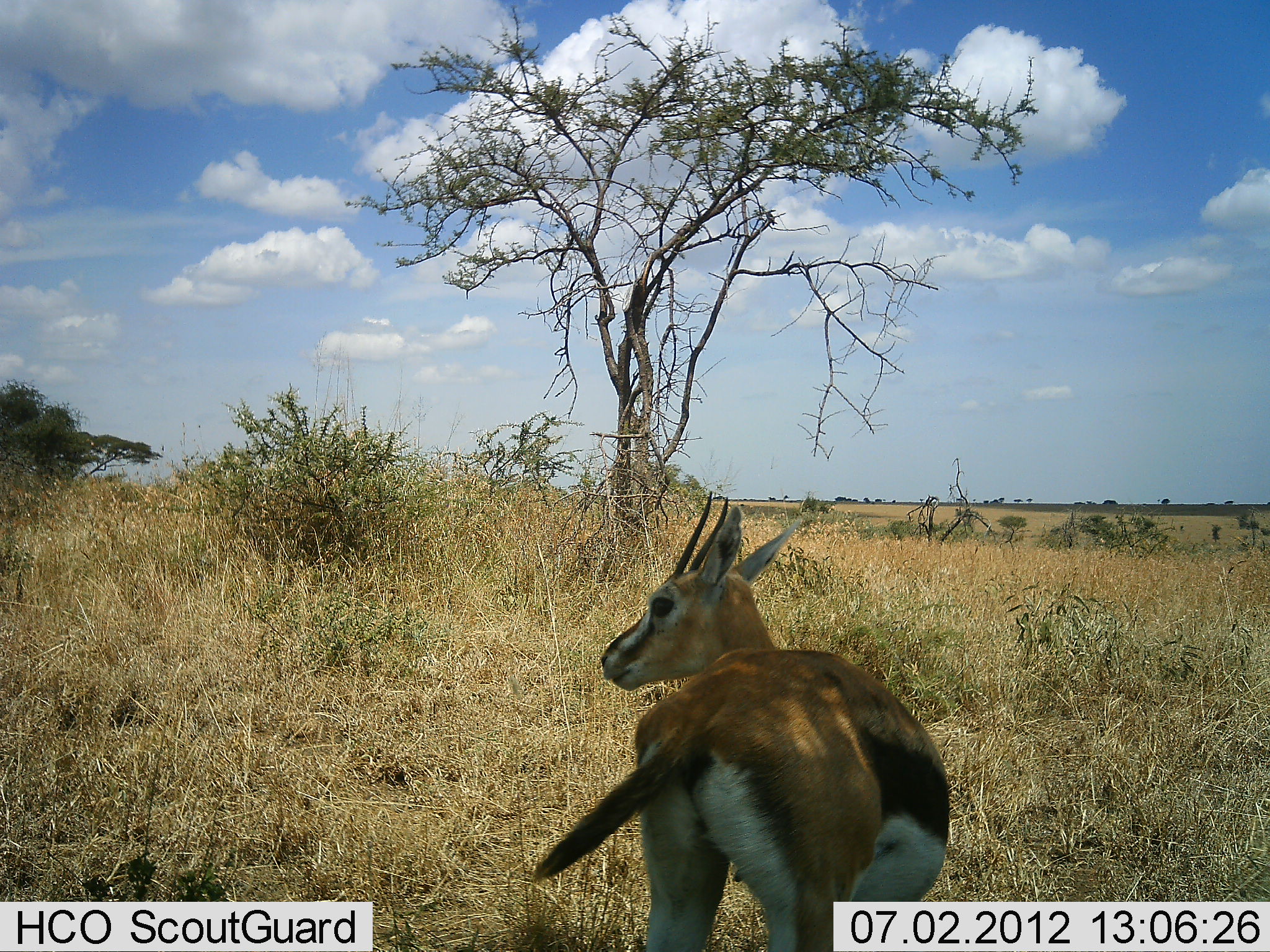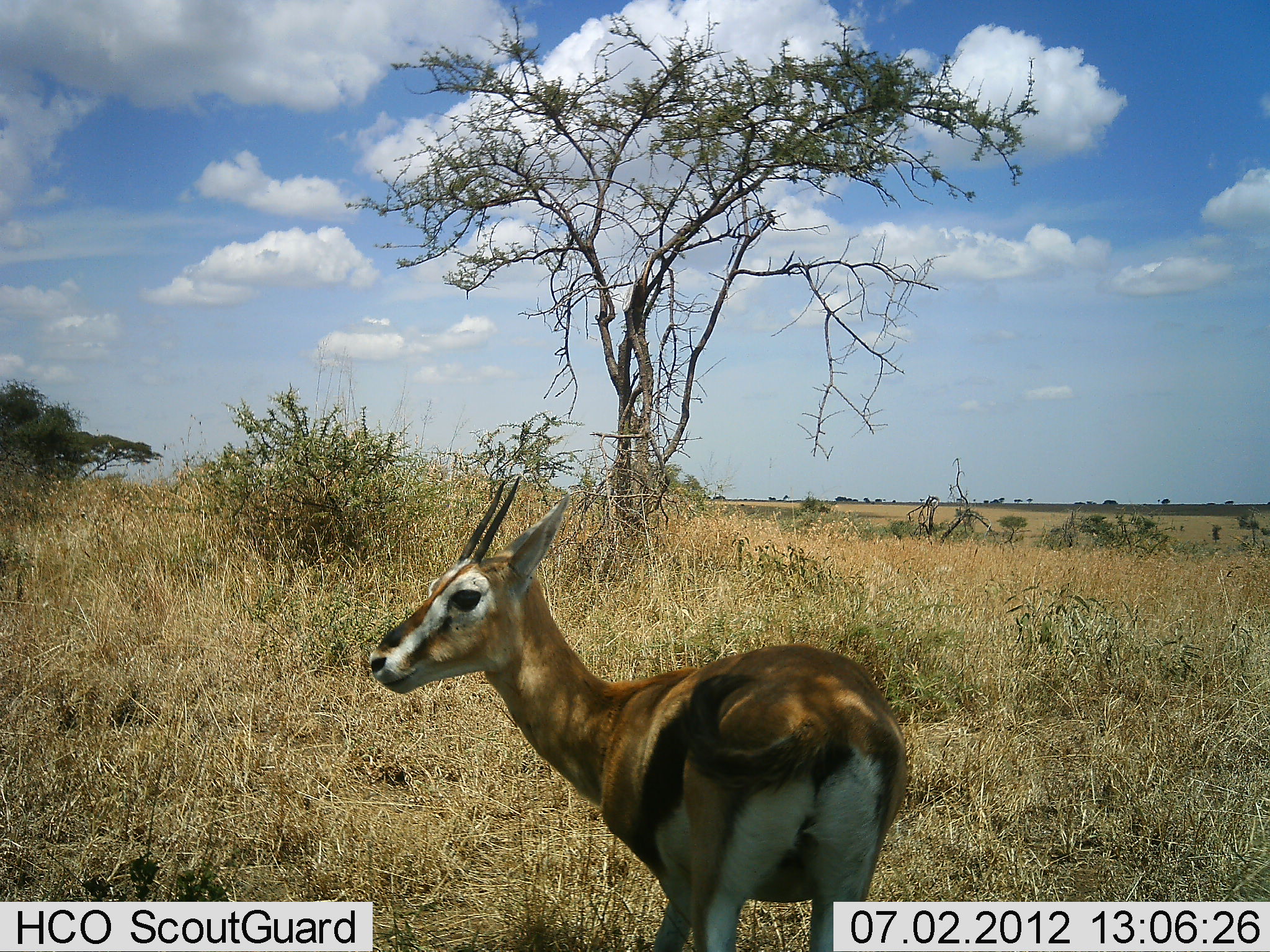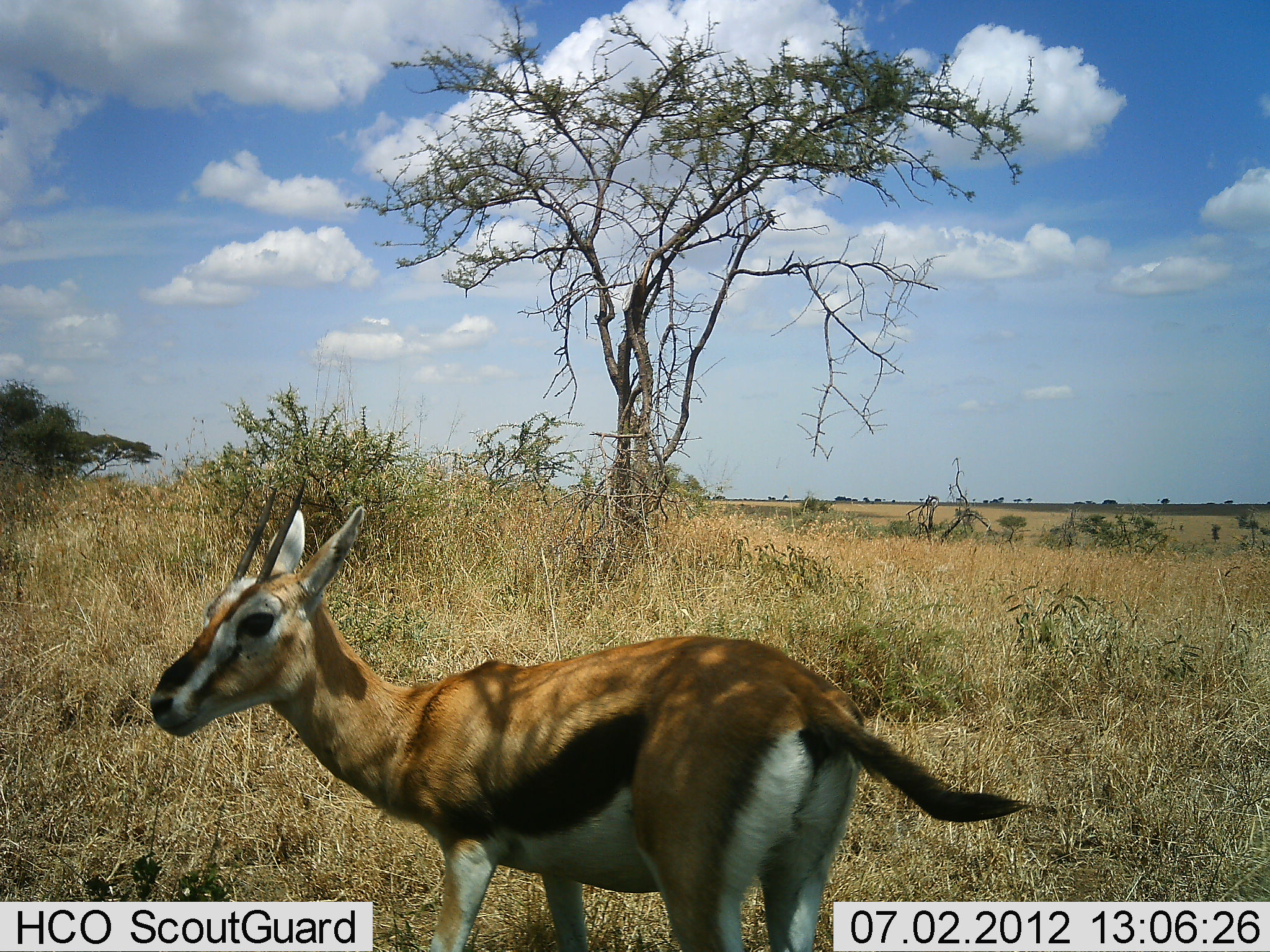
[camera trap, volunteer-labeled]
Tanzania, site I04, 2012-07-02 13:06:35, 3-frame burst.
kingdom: Animalia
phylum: Chordata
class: Mammalia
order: Artiodactyla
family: Bovidae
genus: Eudorcas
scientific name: Eudorcas thomsonii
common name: thomson's gazelle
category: gazellethomsons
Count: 1.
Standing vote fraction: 20%.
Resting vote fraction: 0%.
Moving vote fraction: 90%.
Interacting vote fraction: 0%.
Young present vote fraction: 0%.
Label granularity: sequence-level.